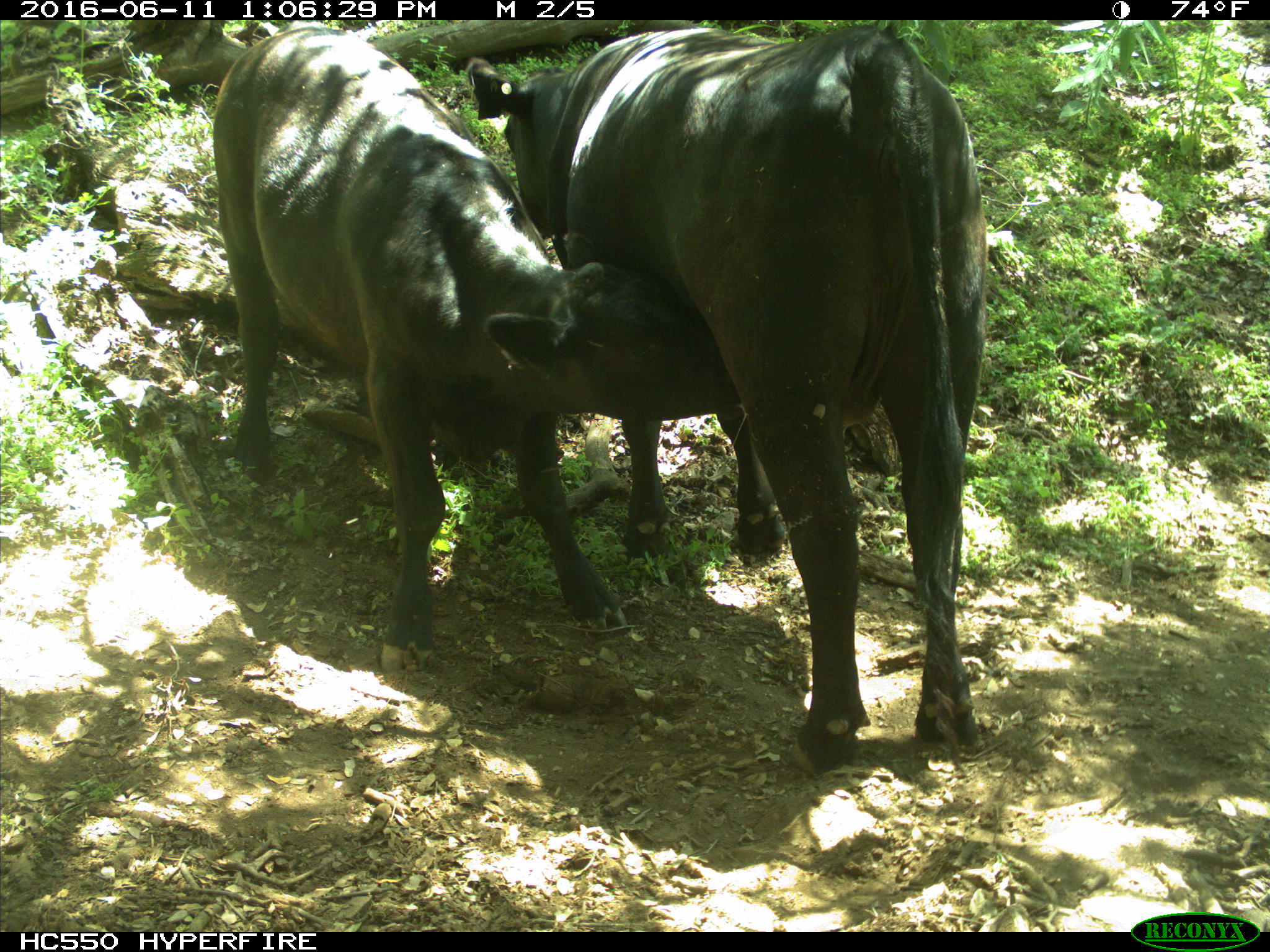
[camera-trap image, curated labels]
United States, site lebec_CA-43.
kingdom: Animalia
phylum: Chordata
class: Mammalia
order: Artiodactyla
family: Bovidae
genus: Bos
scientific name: Bos taurus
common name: domestic cow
Bos taurus (domestic cow).